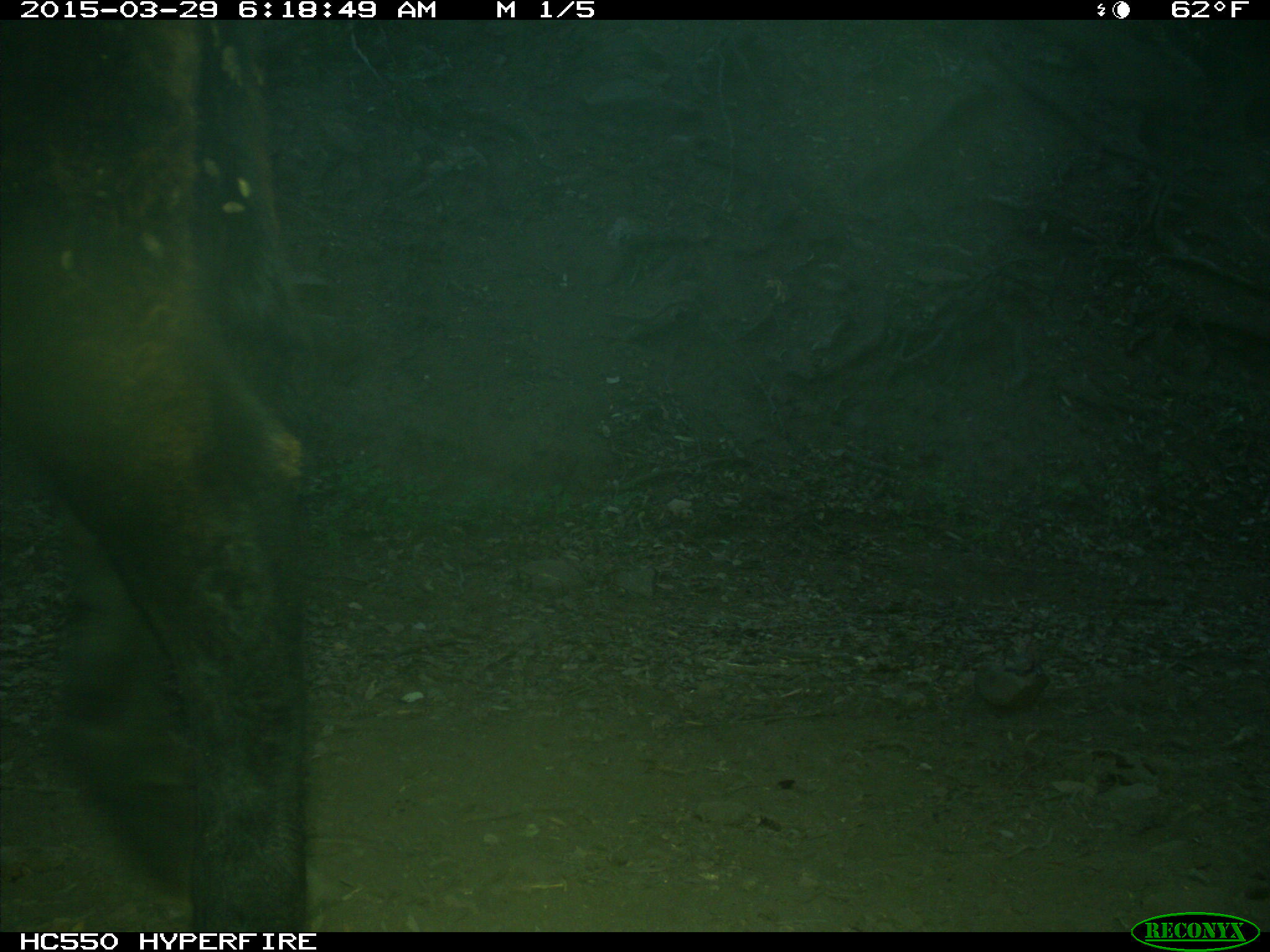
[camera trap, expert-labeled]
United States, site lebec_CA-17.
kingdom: Animalia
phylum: Chordata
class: Mammalia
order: Artiodactyla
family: Bovidae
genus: Bos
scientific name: Bos taurus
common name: domestic cow